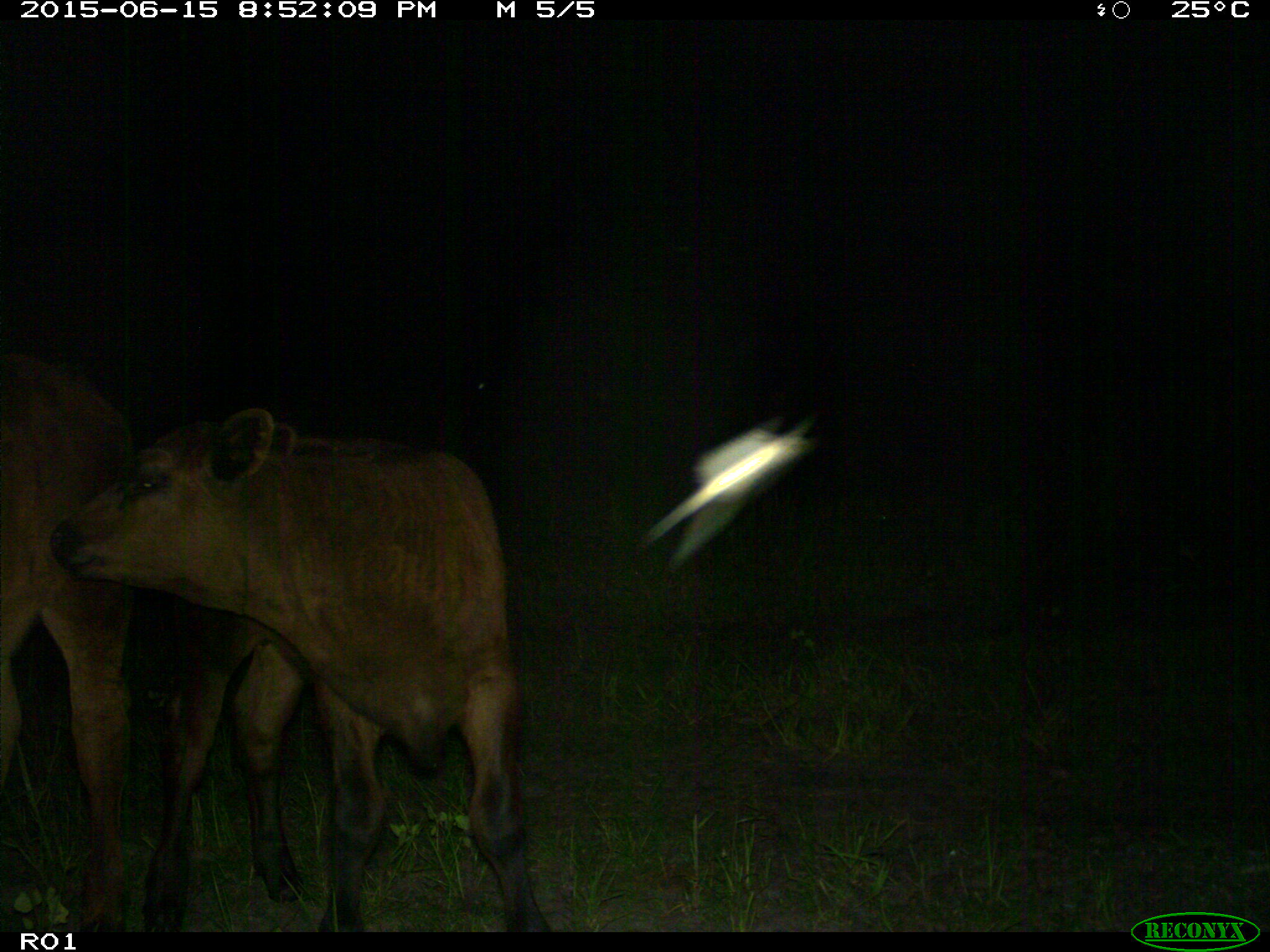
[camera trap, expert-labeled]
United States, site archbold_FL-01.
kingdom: Animalia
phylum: Chordata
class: Mammalia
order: Artiodactyla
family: Bovidae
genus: Bos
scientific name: Bos taurus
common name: domestic cow